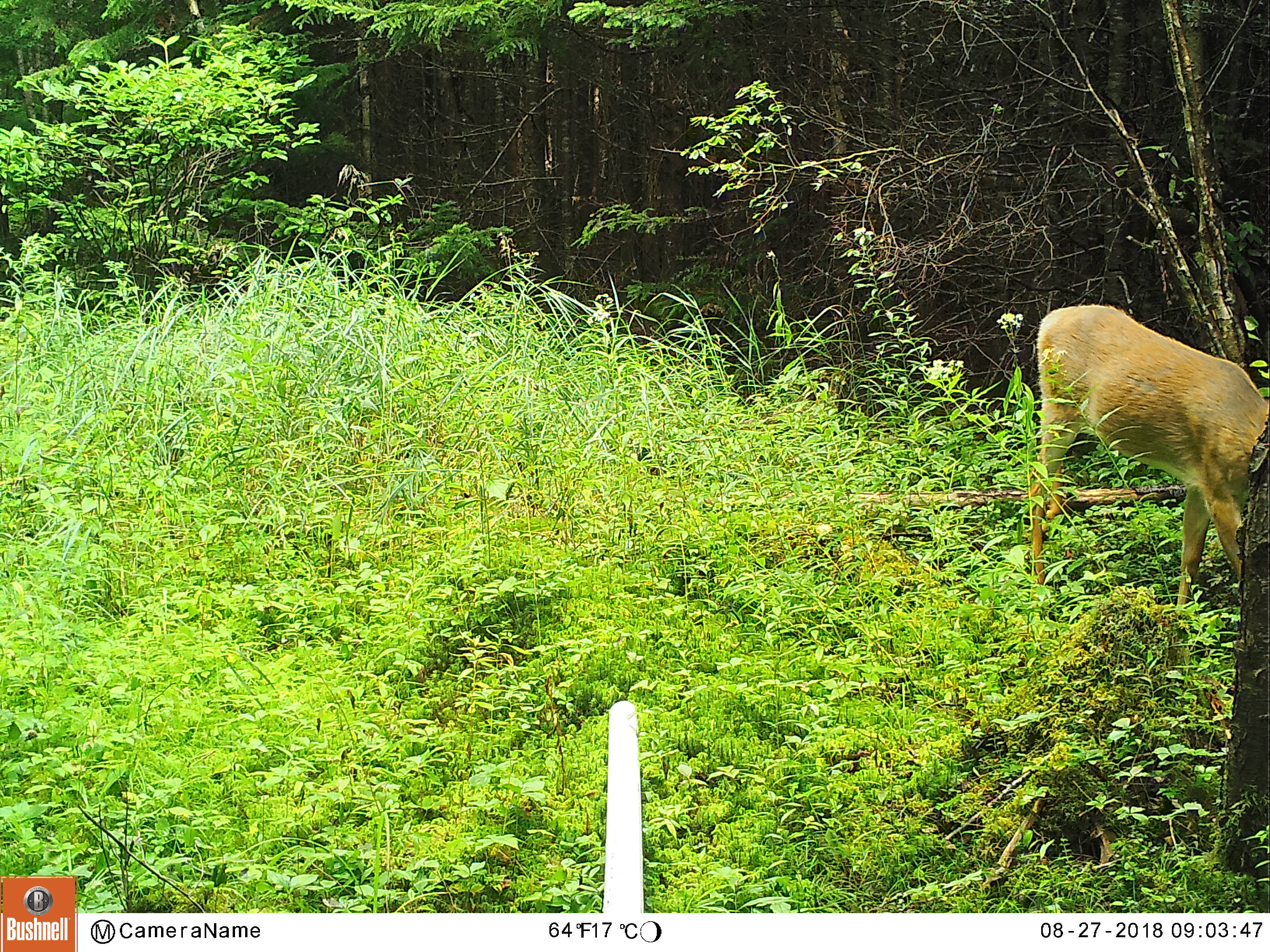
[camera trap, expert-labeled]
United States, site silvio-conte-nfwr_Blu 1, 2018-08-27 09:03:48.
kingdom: Animalia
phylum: Chordata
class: Mammalia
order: Artiodactyla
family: Cervidae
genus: Odocoileus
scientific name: Odocoileus virginianus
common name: white-tailed deer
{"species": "white-tailed deer (Odocoileus virginianus)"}